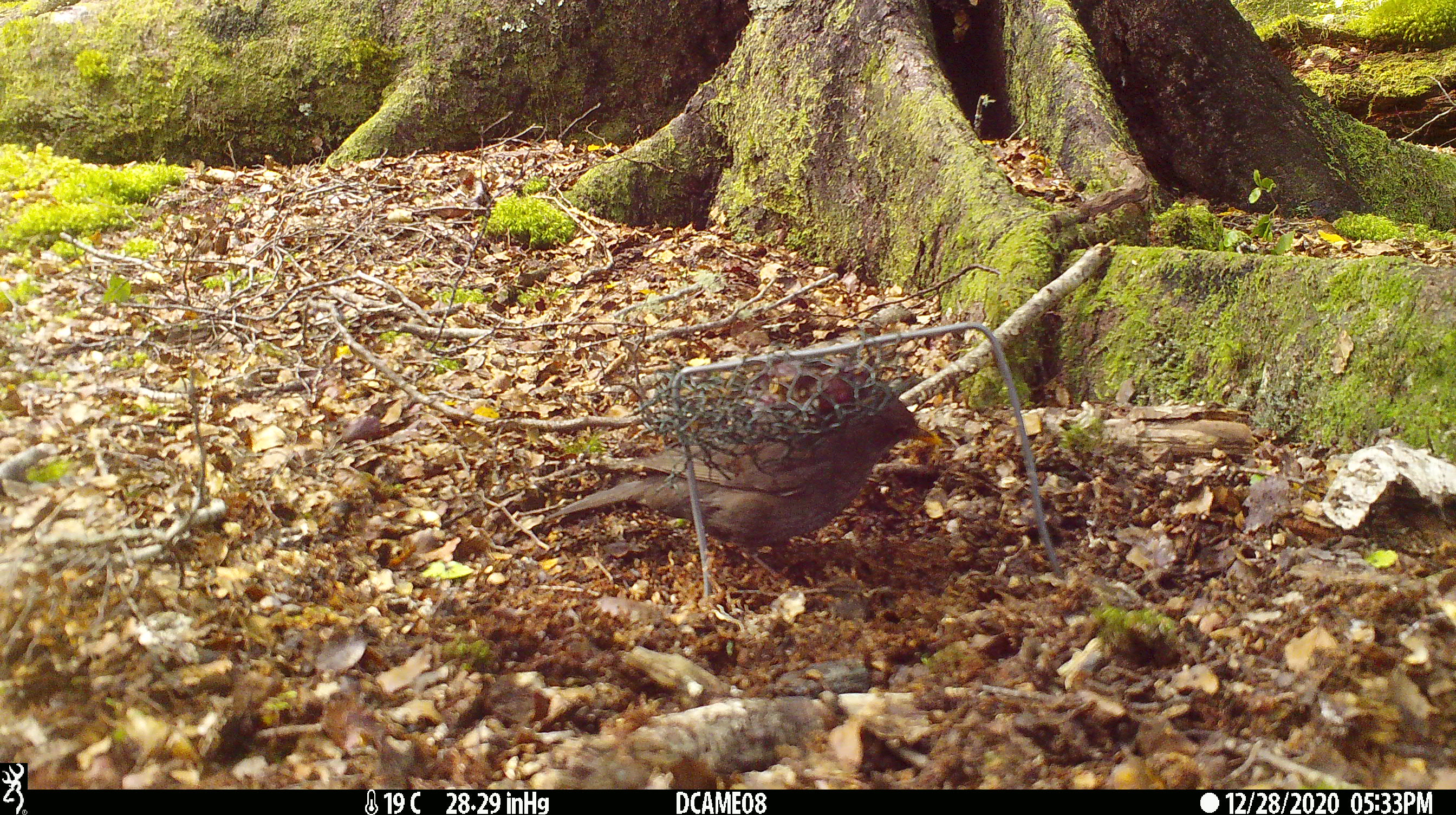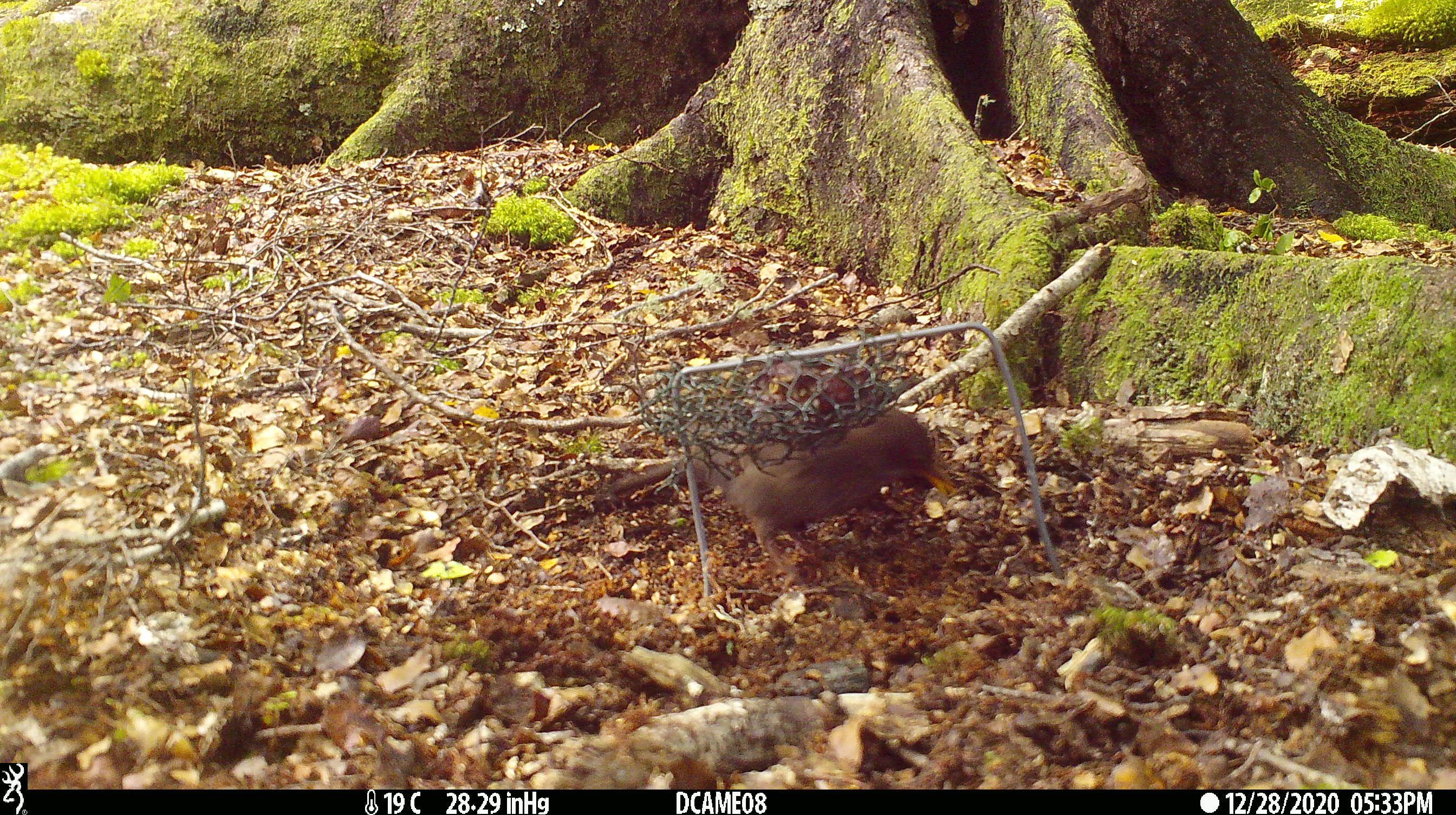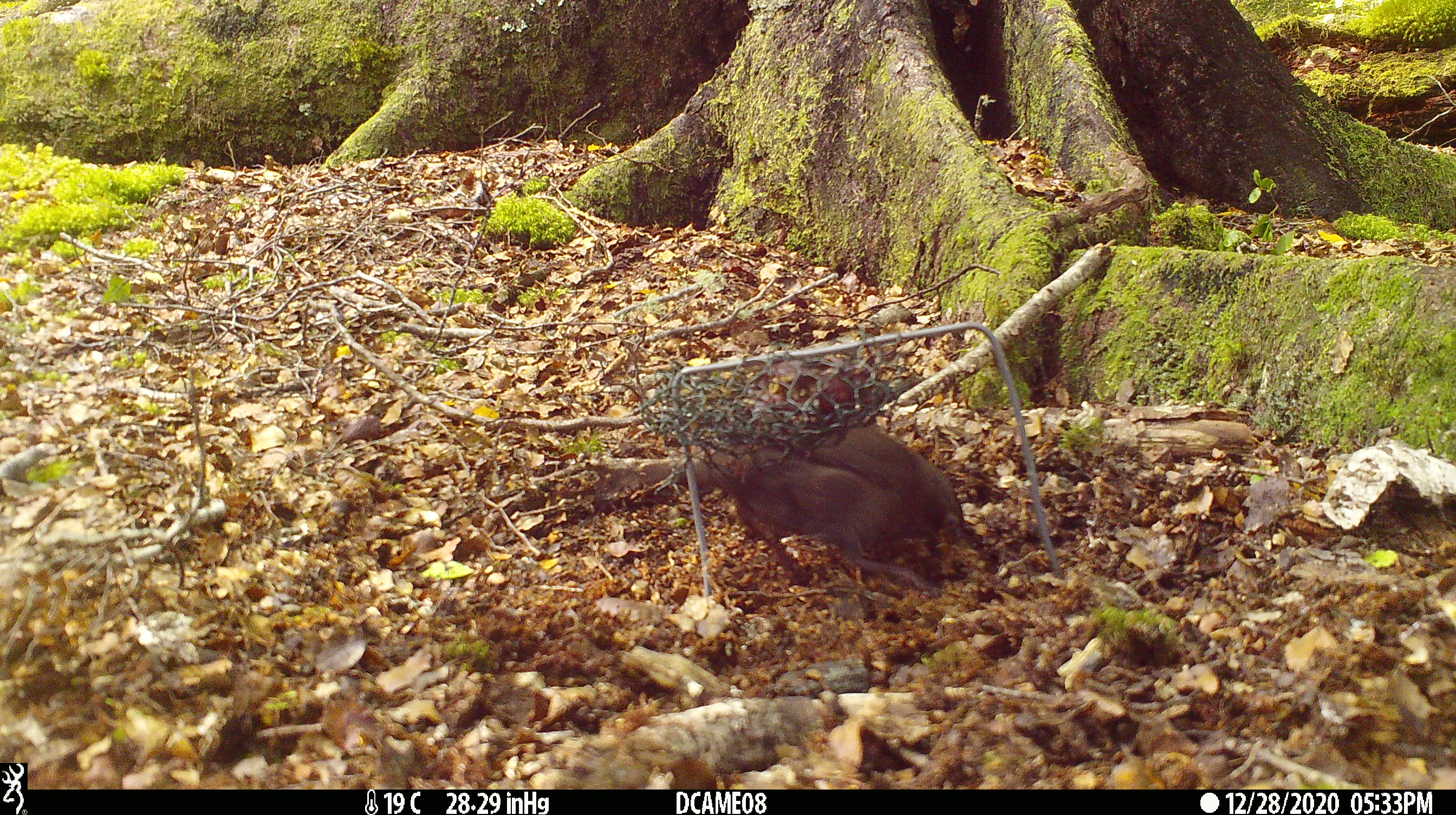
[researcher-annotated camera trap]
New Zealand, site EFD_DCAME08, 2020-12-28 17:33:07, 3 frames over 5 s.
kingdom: Animalia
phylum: Chordata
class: Aves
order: Passeriformes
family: Turdidae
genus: Turdus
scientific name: Turdus merula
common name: eurasian blackbird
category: blackbird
Blackbird (eurasian blackbird) (Turdus merula).